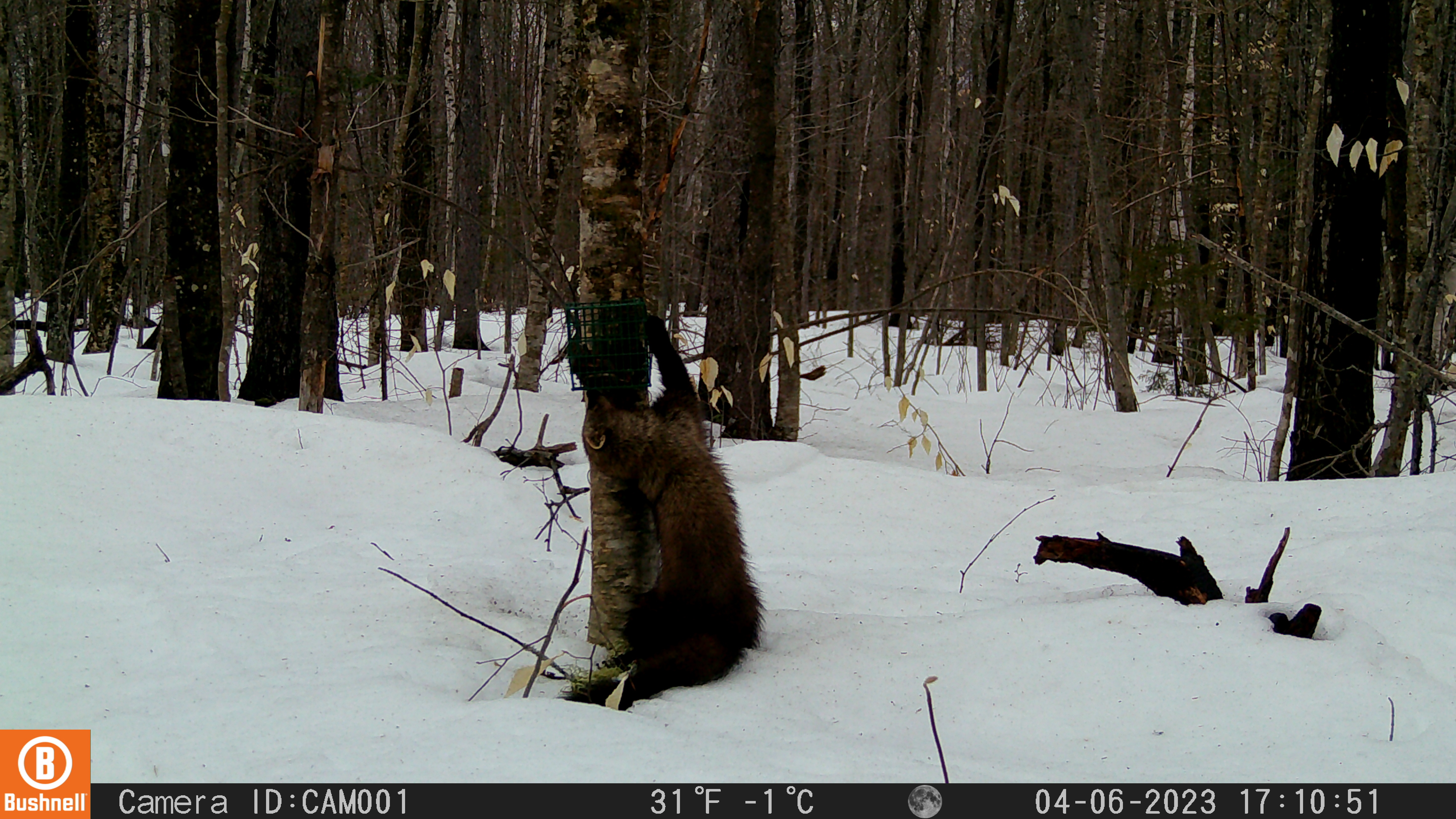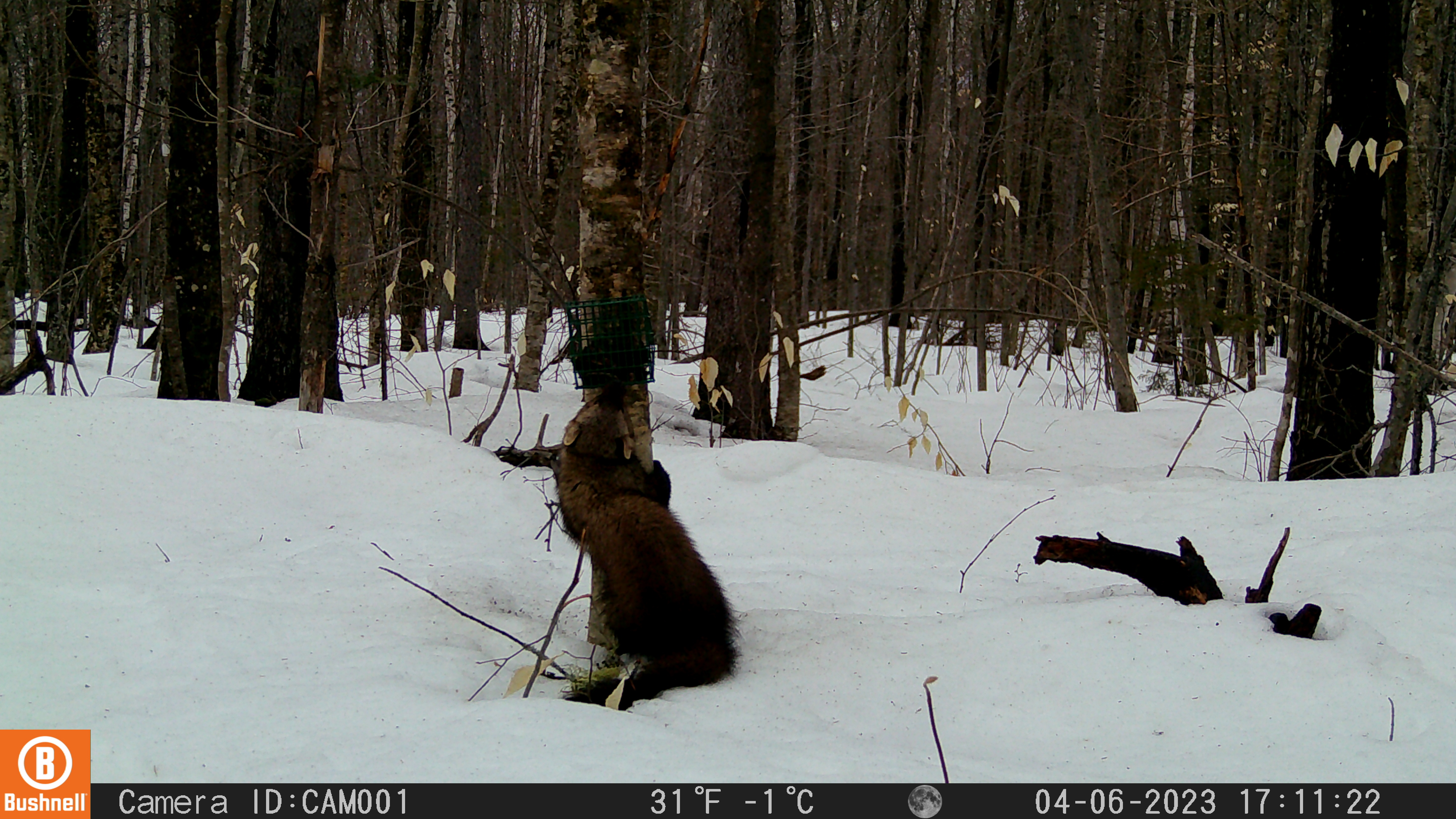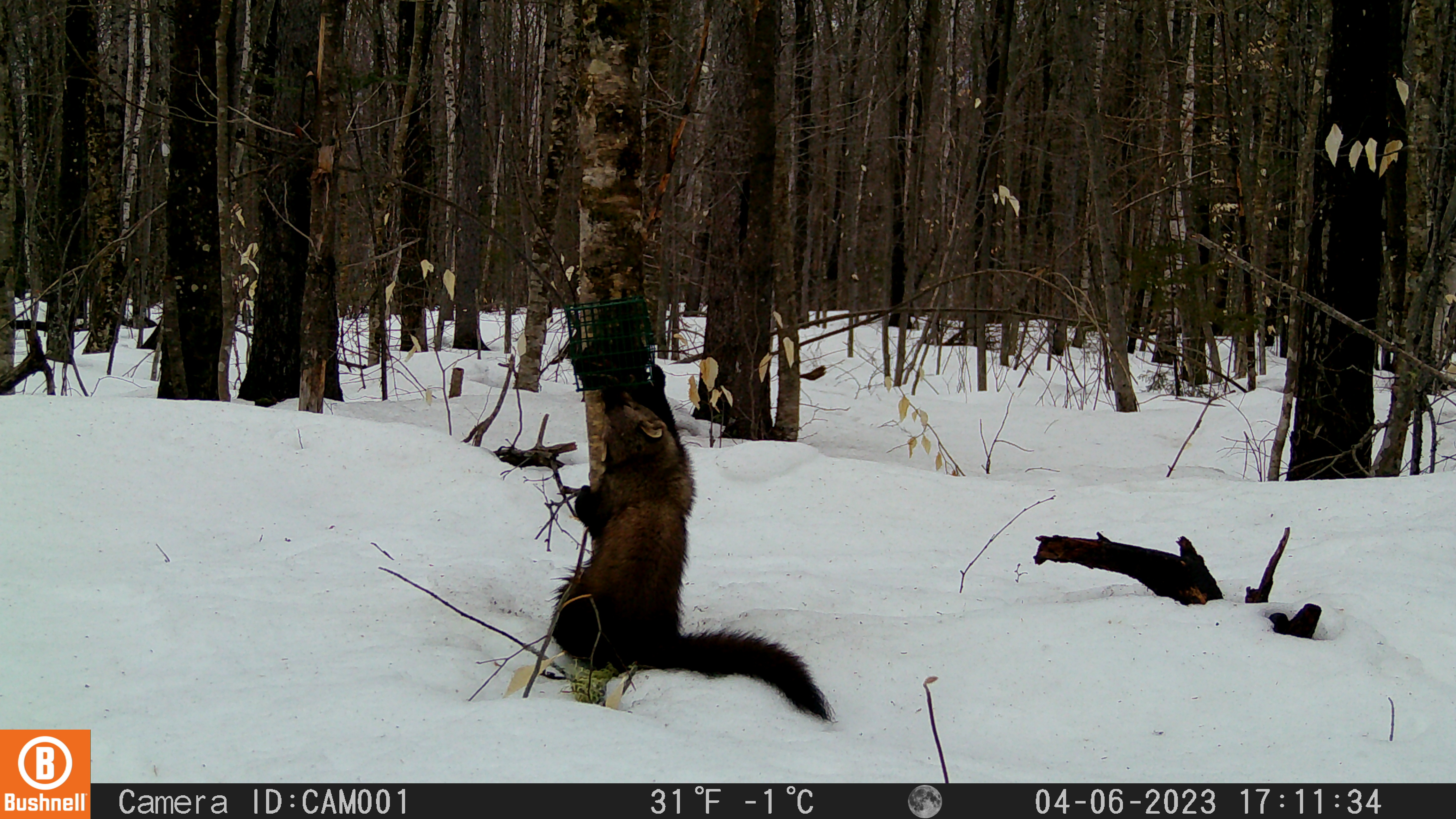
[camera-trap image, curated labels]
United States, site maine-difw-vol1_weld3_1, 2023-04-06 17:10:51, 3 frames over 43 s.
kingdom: Animalia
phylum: Chordata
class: Mammalia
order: Carnivora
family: Mustelidae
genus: Pekania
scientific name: Pekania pennanti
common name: fisher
Fisher (Pekania pennanti).